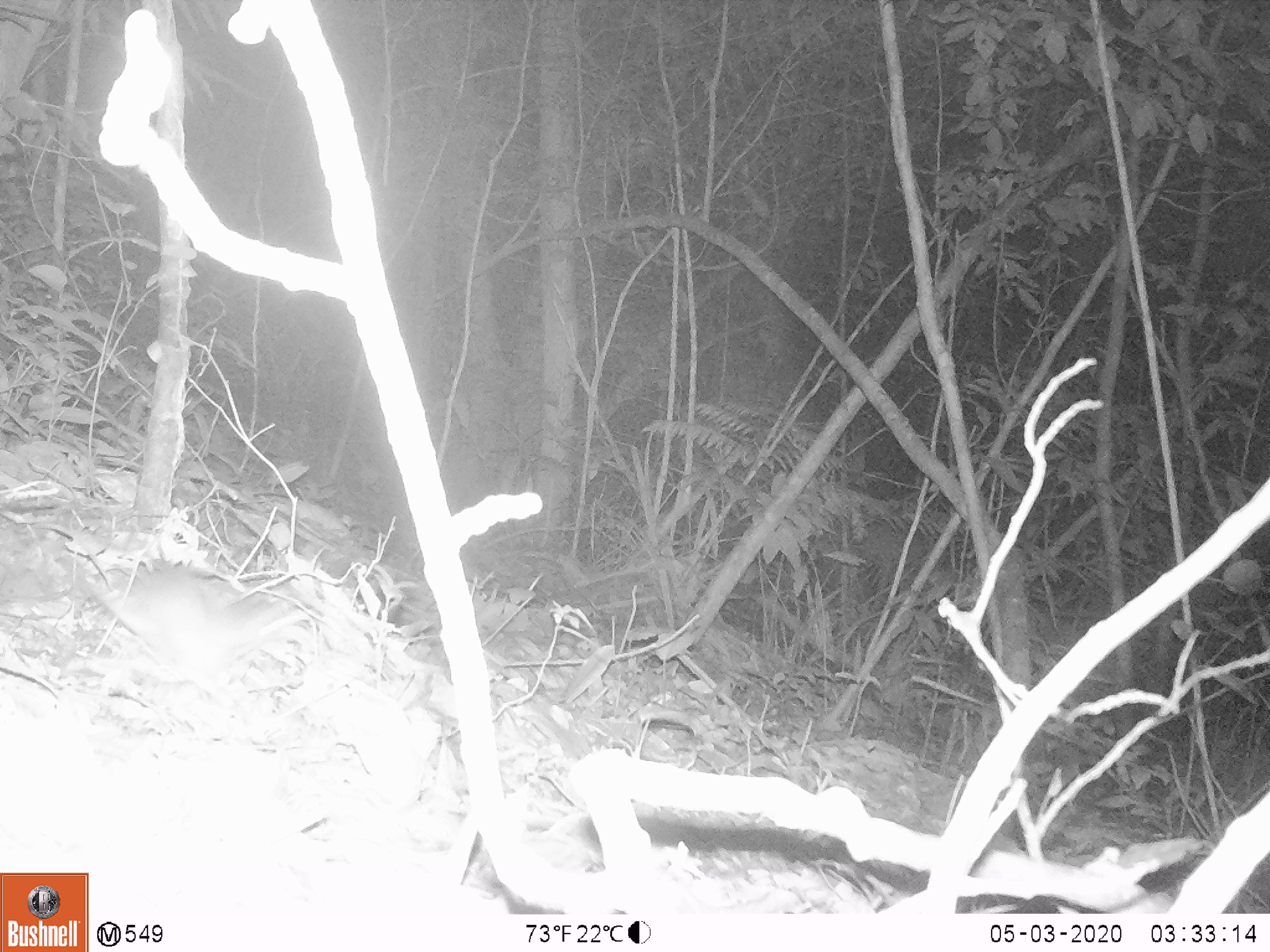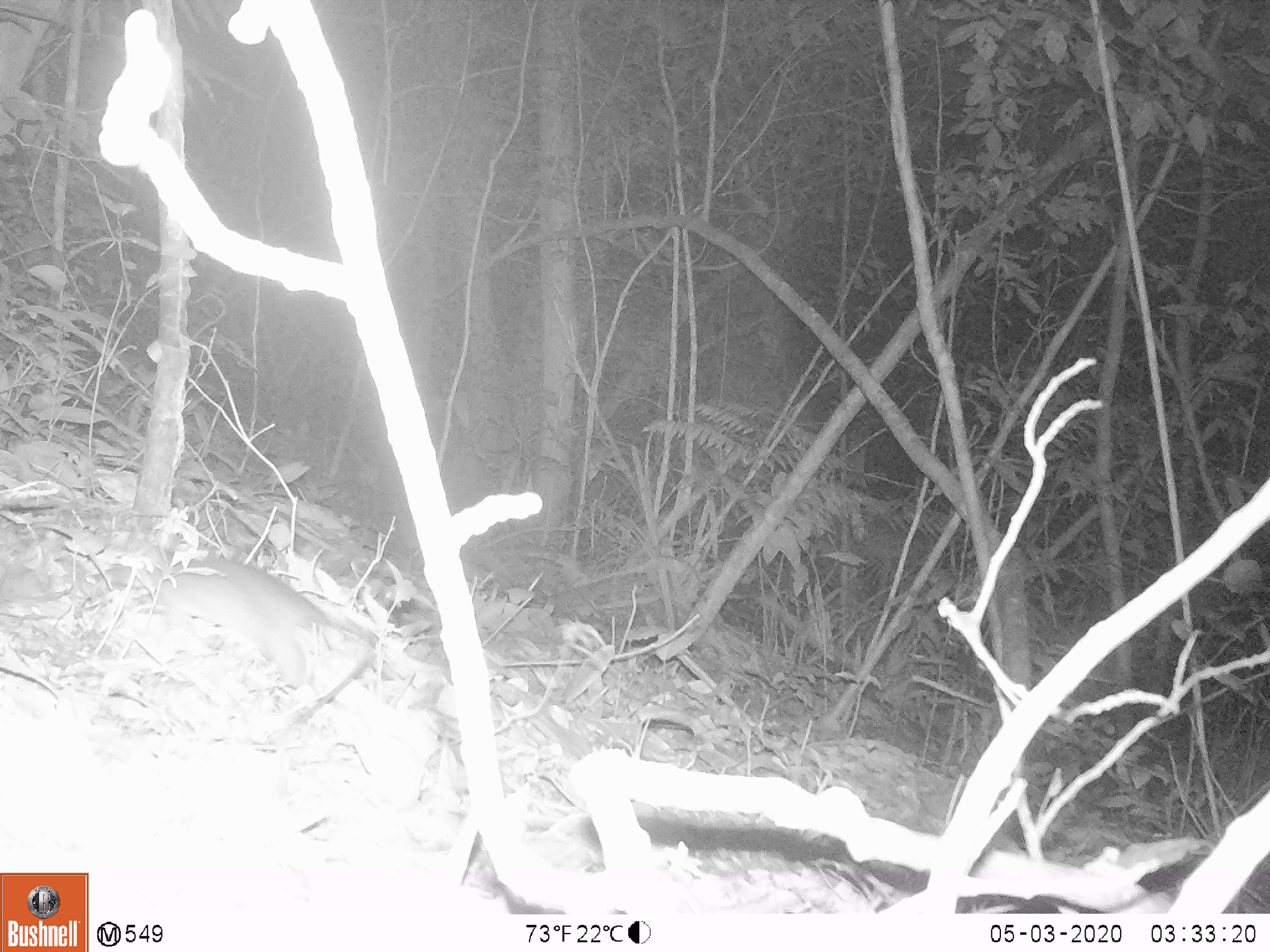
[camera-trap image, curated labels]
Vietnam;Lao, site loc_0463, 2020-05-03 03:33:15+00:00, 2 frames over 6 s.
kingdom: Animalia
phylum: Chordata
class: Mammalia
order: Rodentia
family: Muridae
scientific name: Muridae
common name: old-world mice and rats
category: unidentified murid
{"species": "unidentified murid (old-world mice and rats) (Muridae)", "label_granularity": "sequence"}